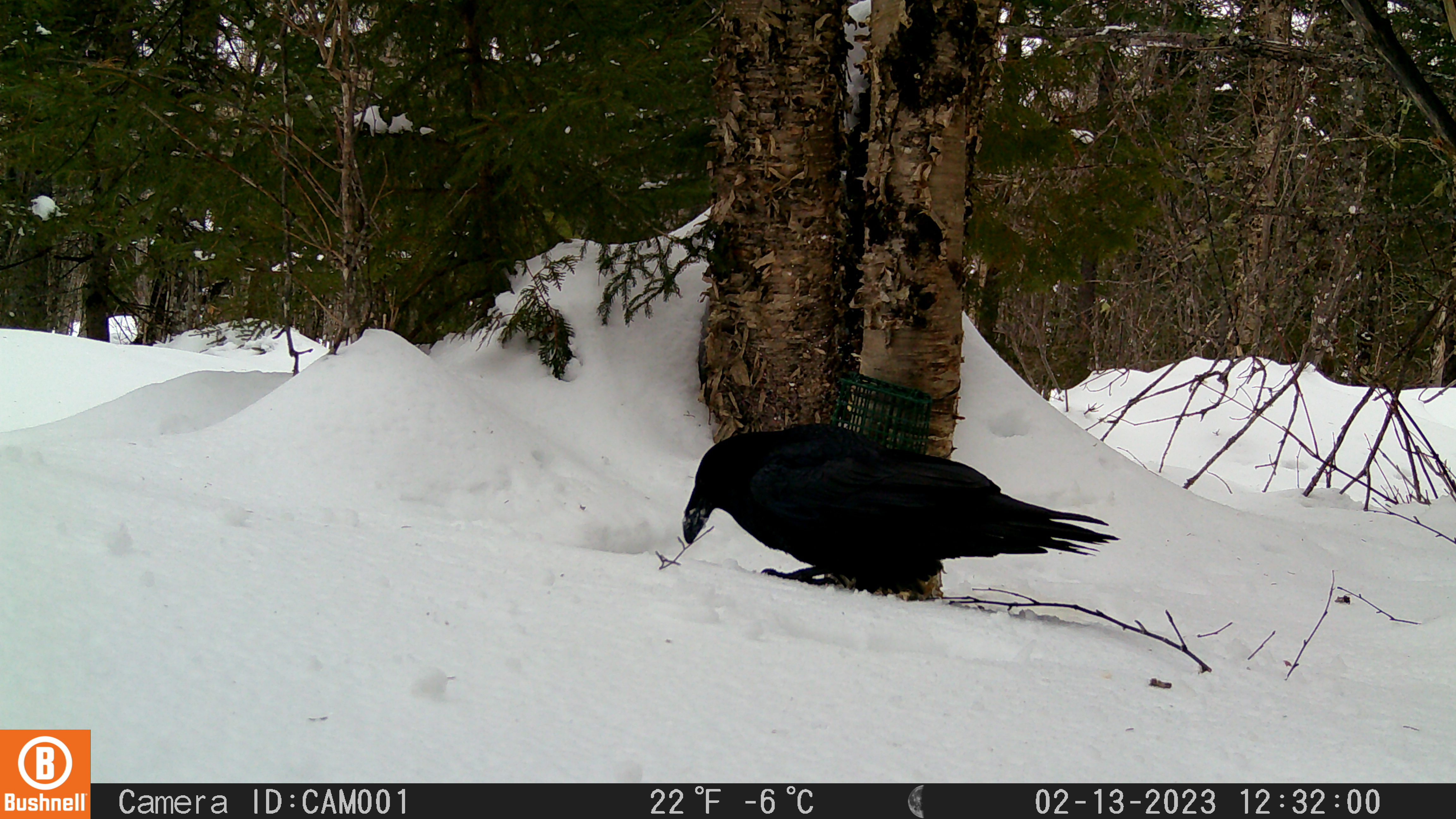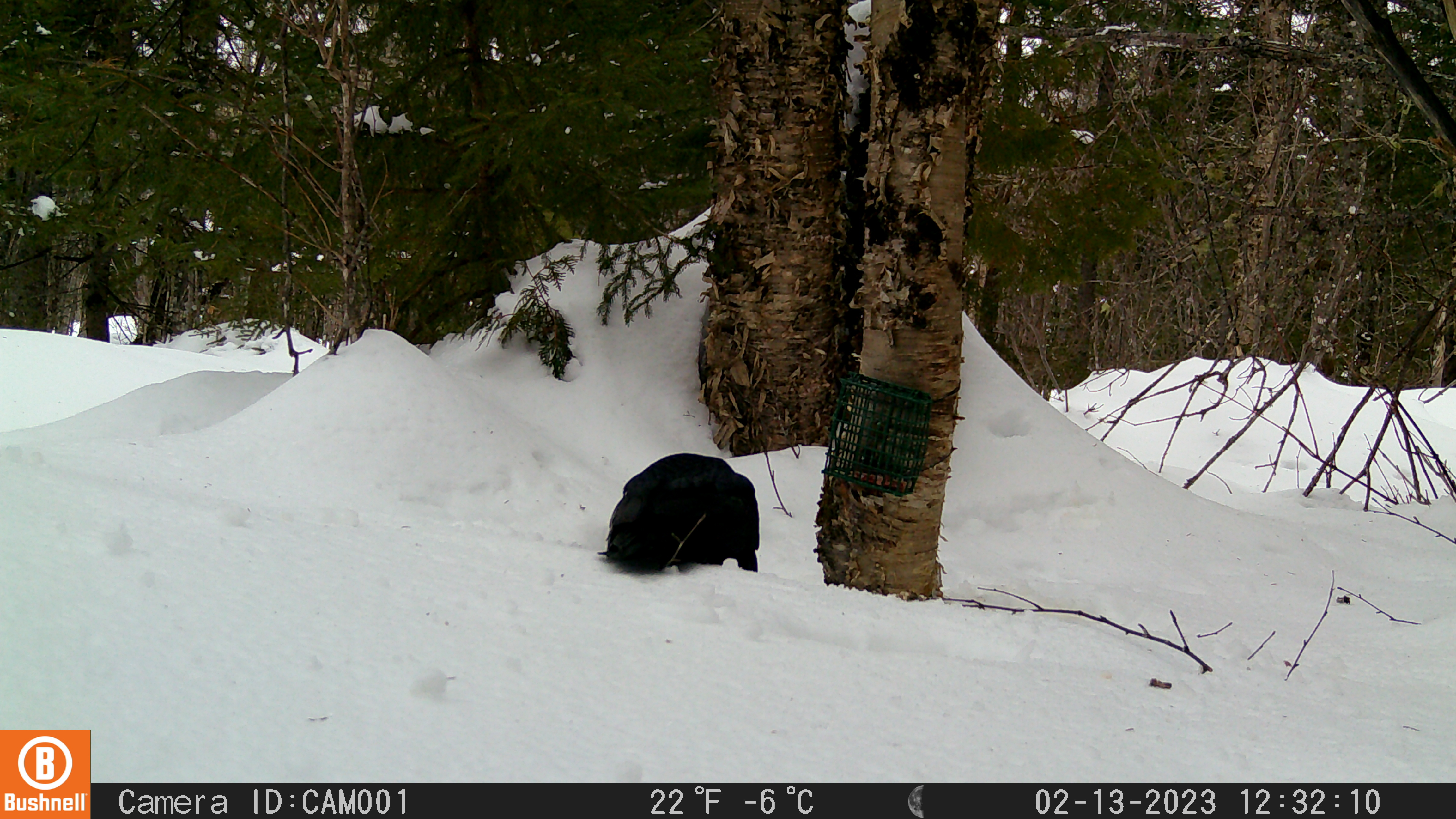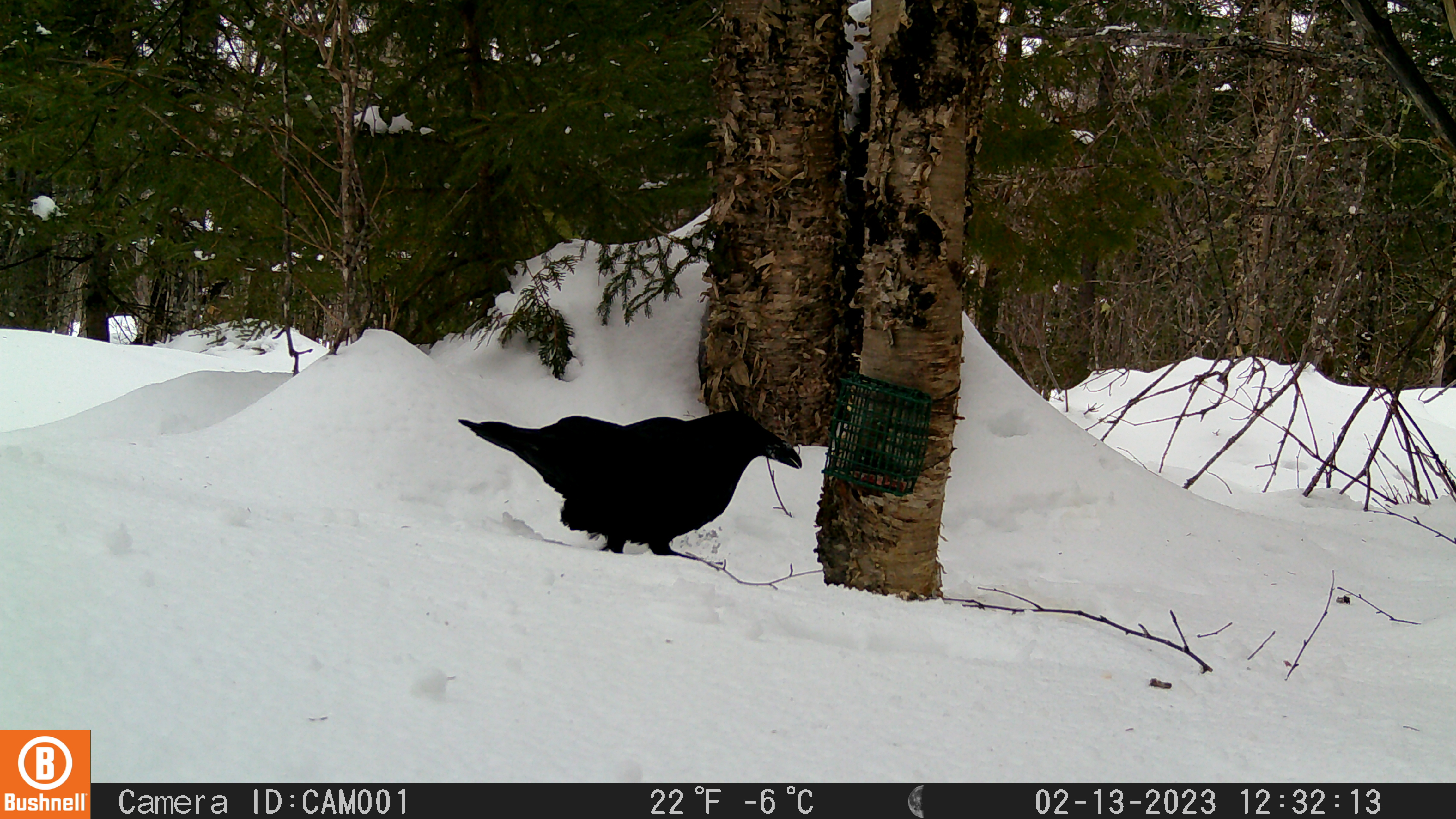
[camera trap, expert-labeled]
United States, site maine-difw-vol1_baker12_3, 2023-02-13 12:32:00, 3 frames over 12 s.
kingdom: Animalia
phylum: Chordata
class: Aves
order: Passeriformes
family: Corvidae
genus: Corvus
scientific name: Corvus corax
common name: common raven